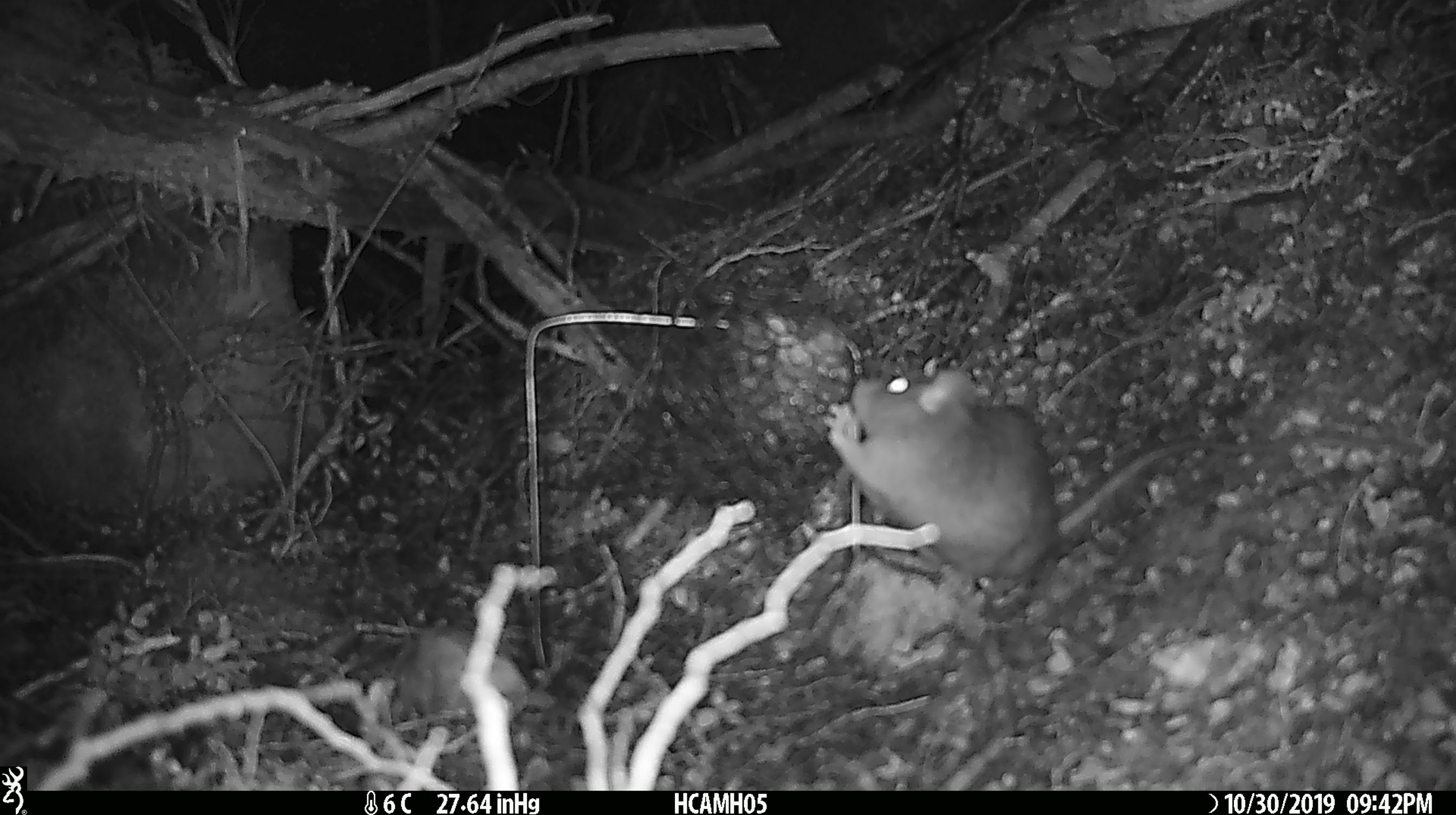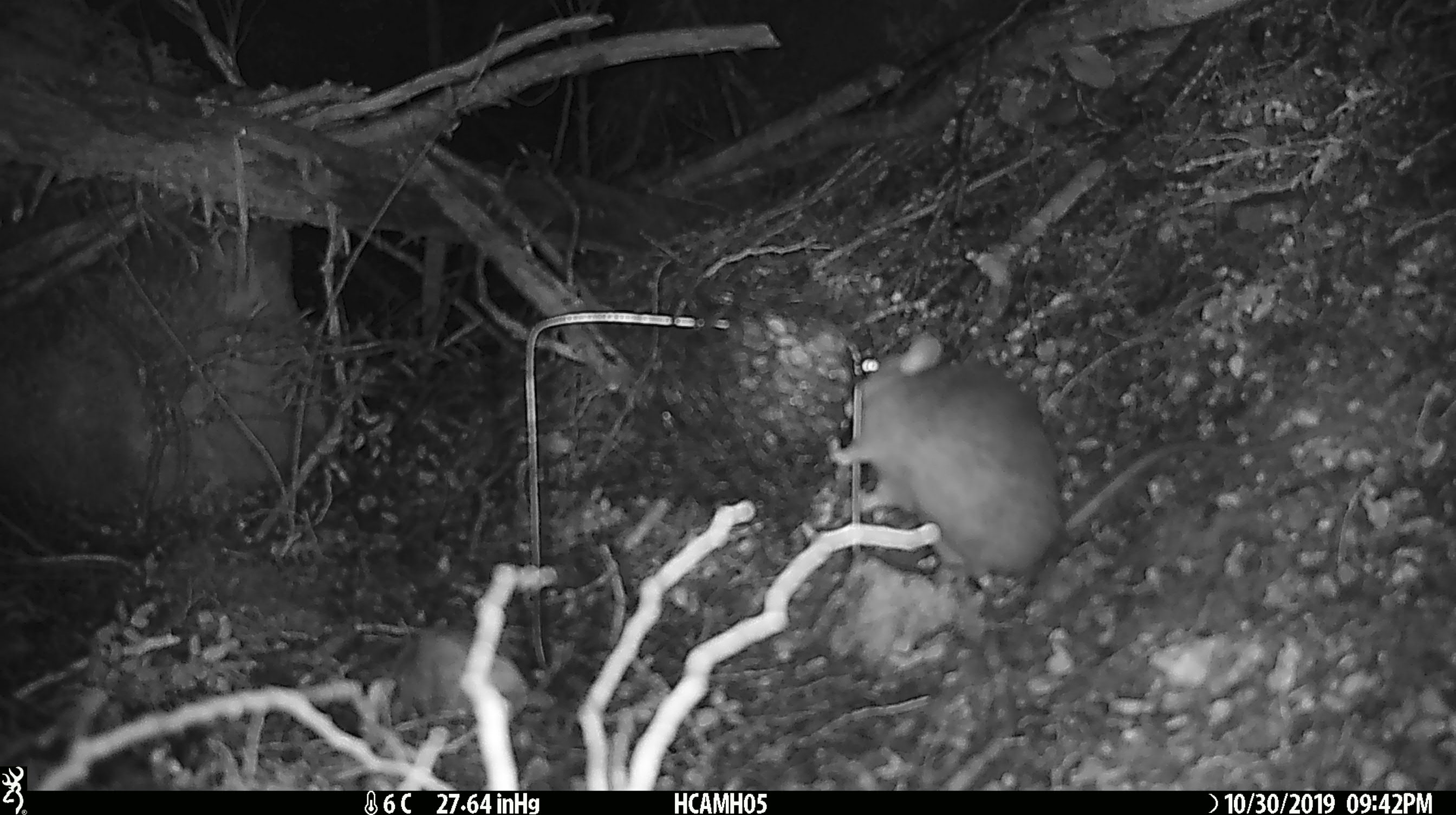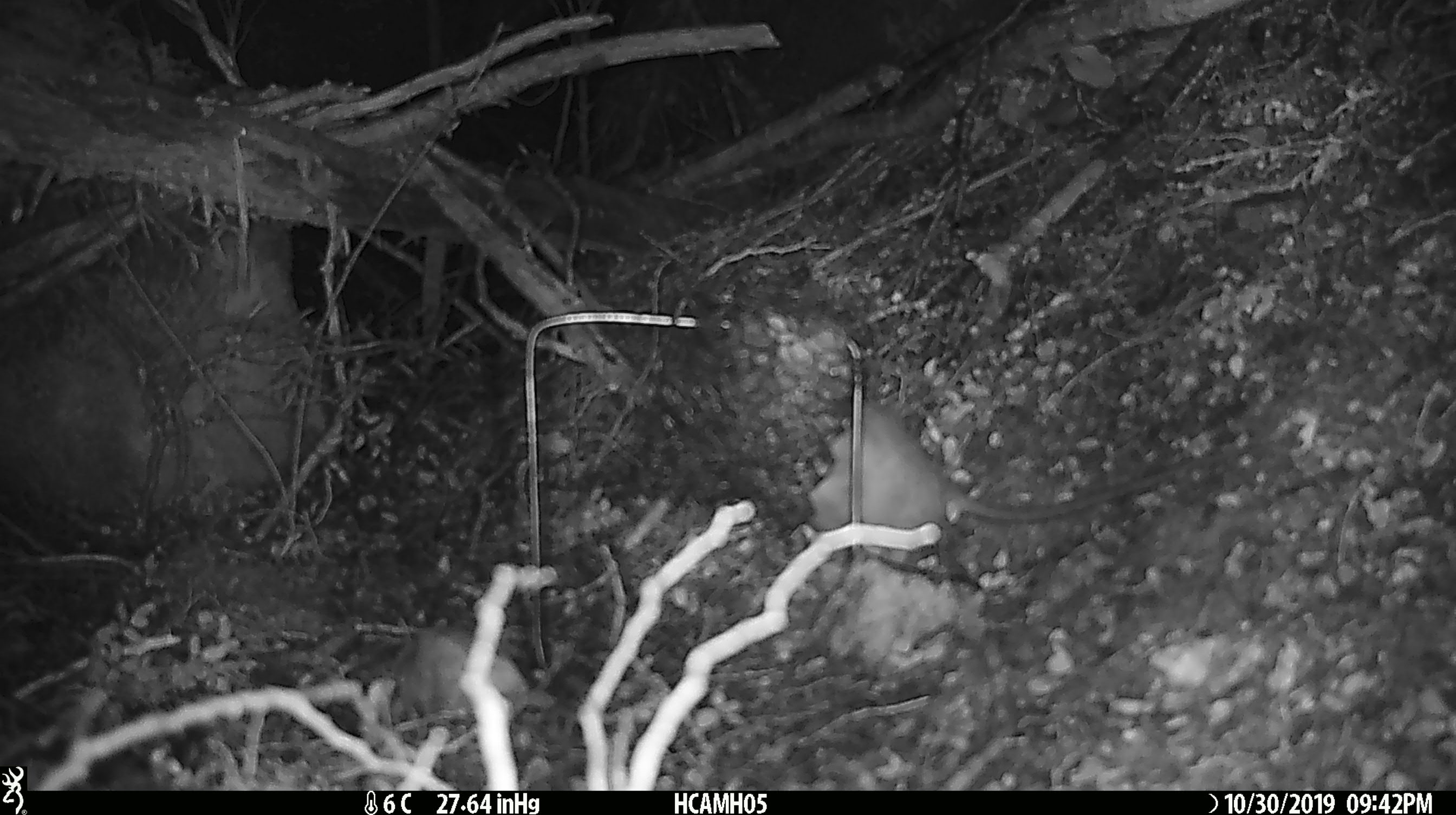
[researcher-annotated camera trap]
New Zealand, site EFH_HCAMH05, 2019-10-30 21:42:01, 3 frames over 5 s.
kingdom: Animalia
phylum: Chordata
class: Mammalia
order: Rodentia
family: Muridae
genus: Rattus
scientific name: Rattus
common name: rat